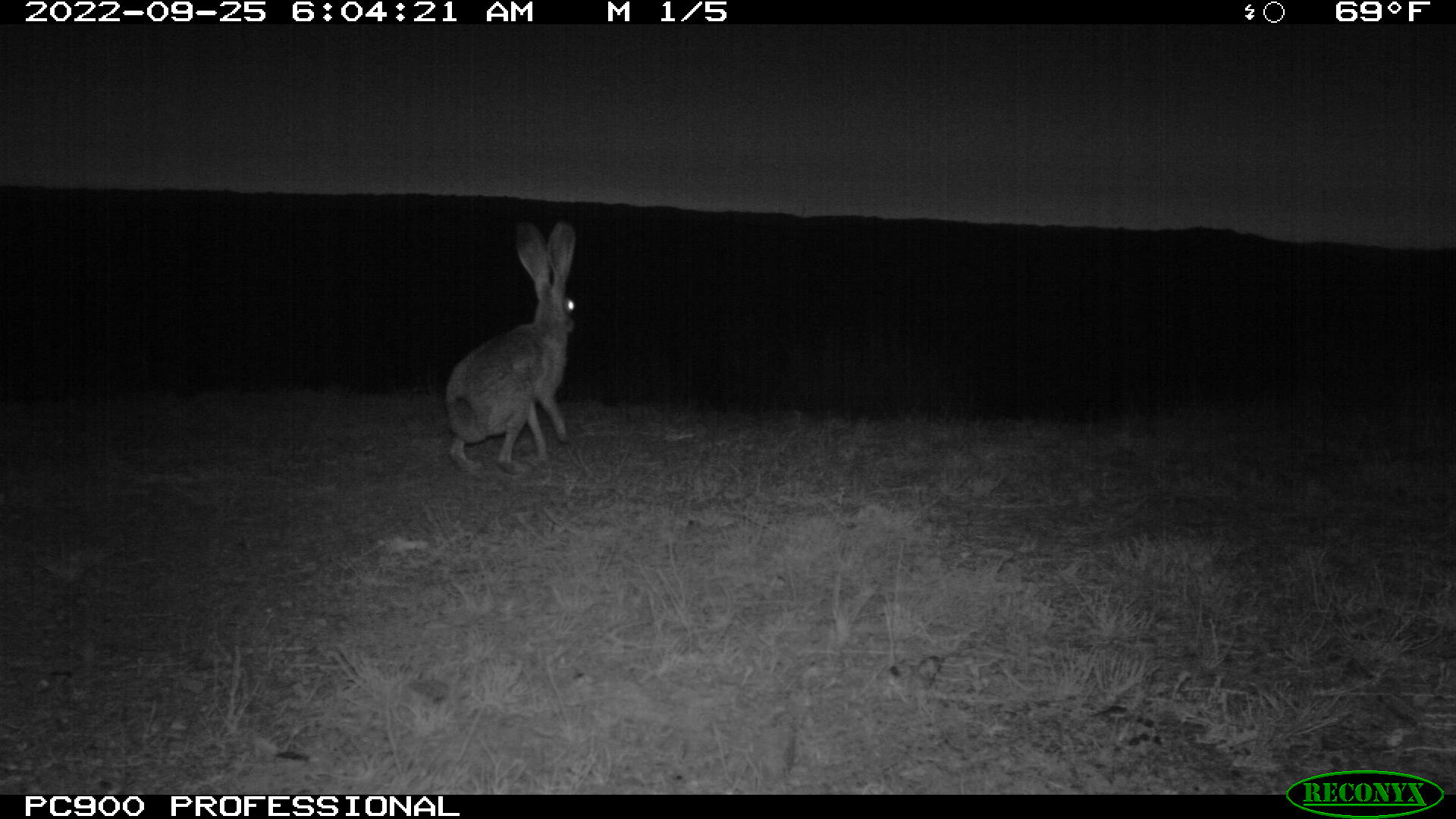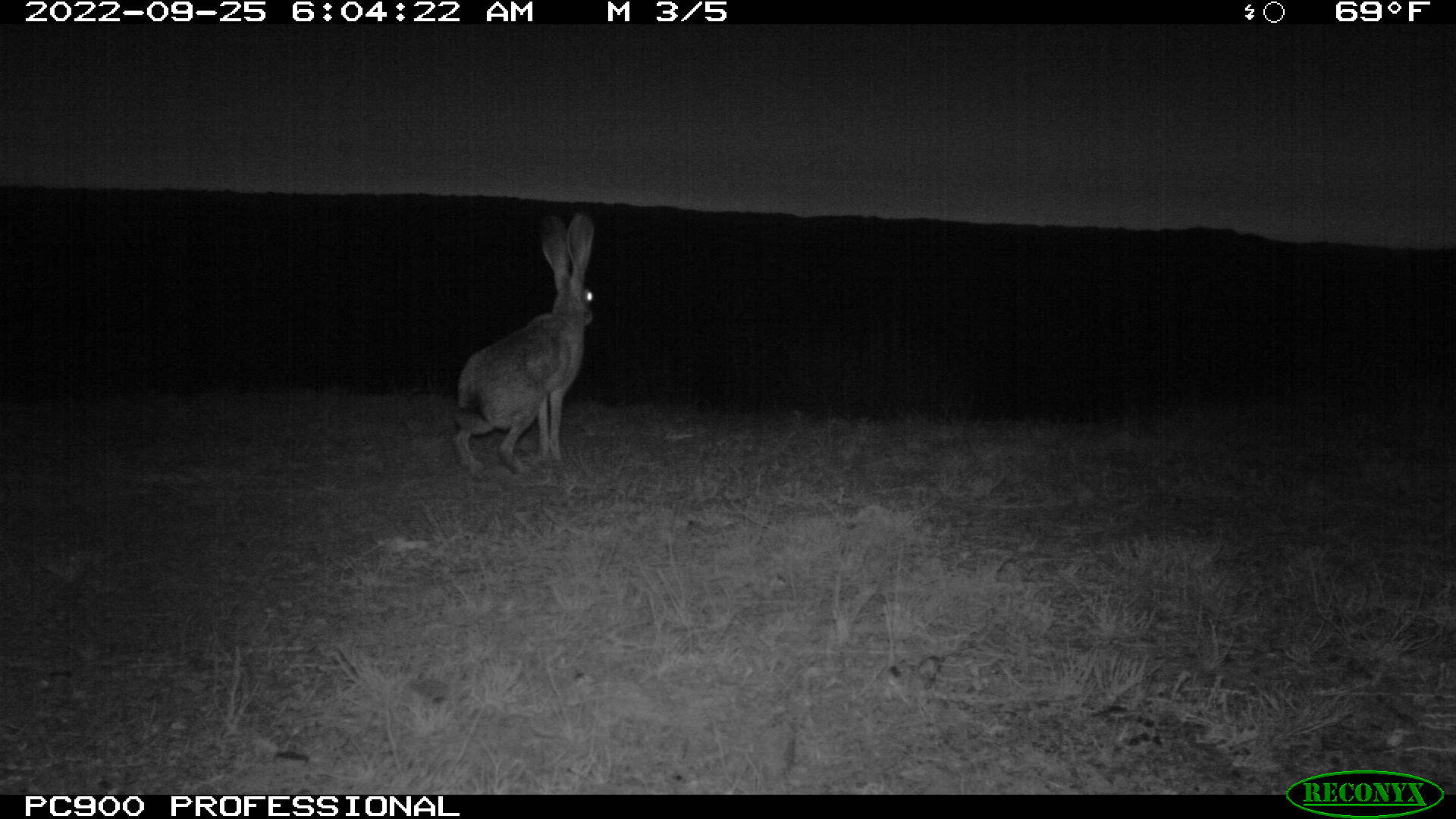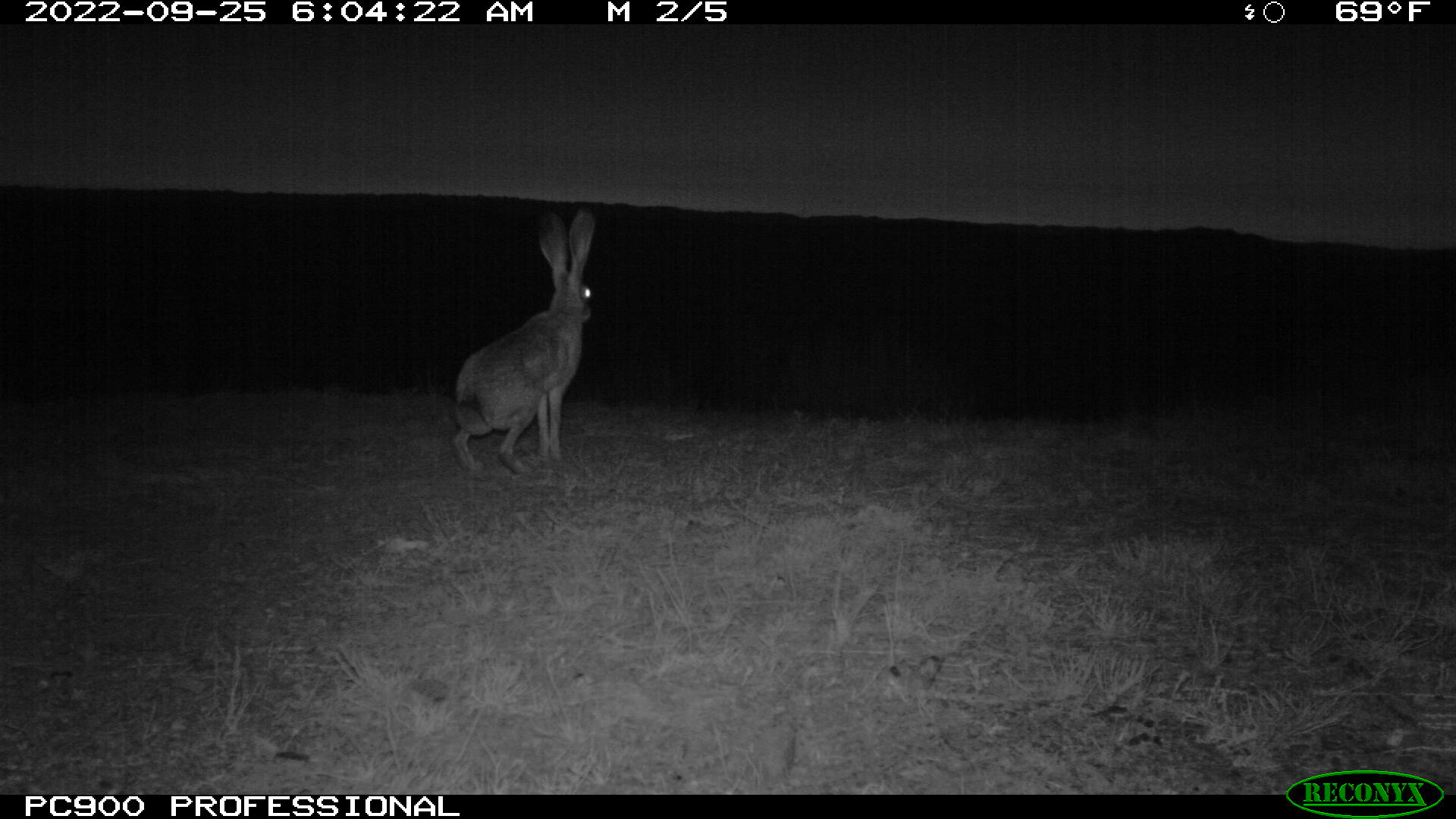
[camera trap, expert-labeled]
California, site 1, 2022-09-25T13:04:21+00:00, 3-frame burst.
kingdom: Animalia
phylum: Chordata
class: Mammalia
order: Lagomorpha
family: Leporidae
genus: Lepus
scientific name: Lepus californicus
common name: black-tailed jackrabbit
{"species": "black-tailed jackrabbit (Lepus californicus)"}